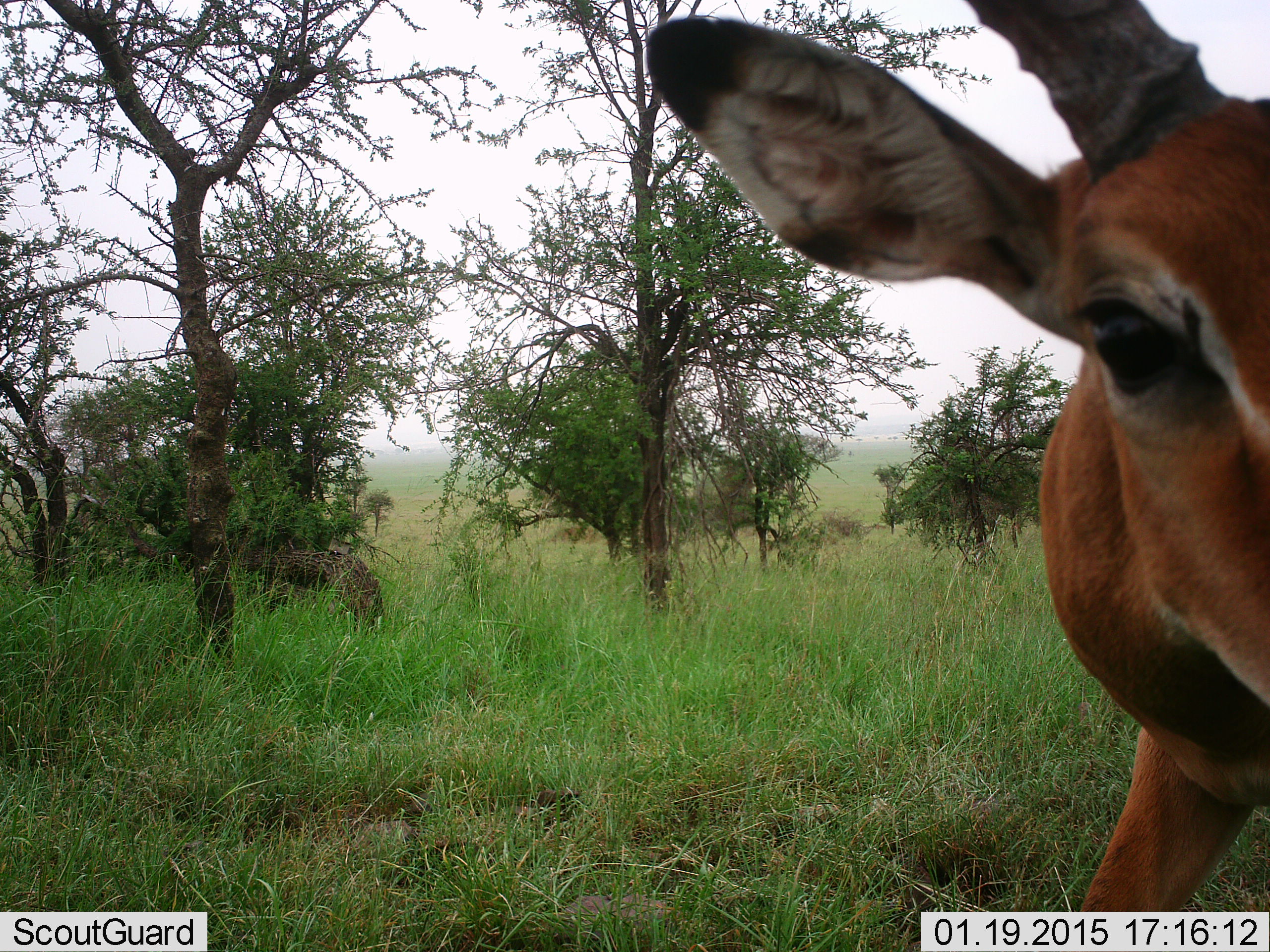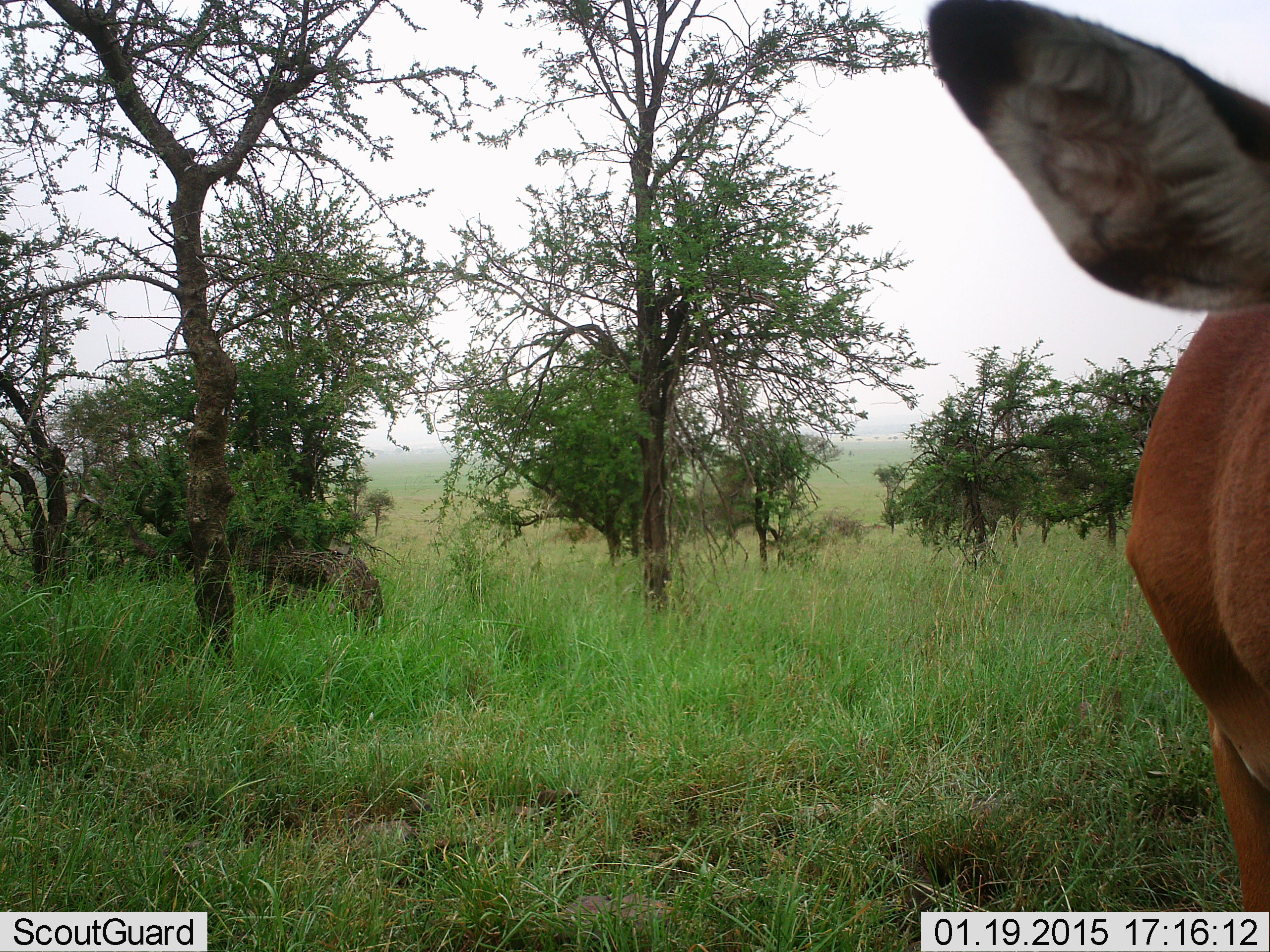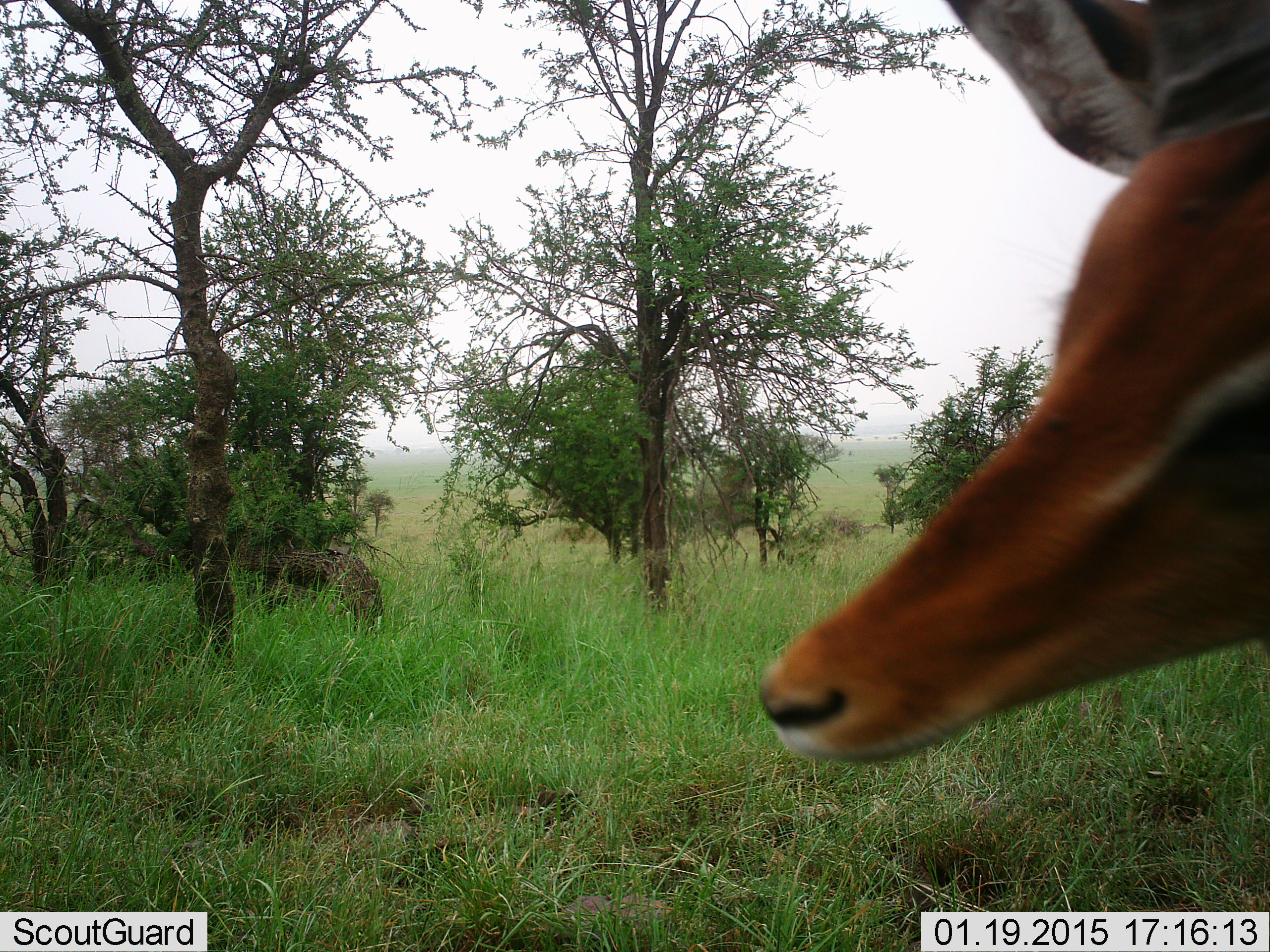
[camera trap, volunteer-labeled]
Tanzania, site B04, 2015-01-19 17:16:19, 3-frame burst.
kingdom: Animalia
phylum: Chordata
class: Mammalia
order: Artiodactyla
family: Bovidae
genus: Aepyceros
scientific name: Aepyceros melampus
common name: impala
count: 1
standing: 100%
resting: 0%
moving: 10%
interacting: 0%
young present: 0%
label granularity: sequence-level